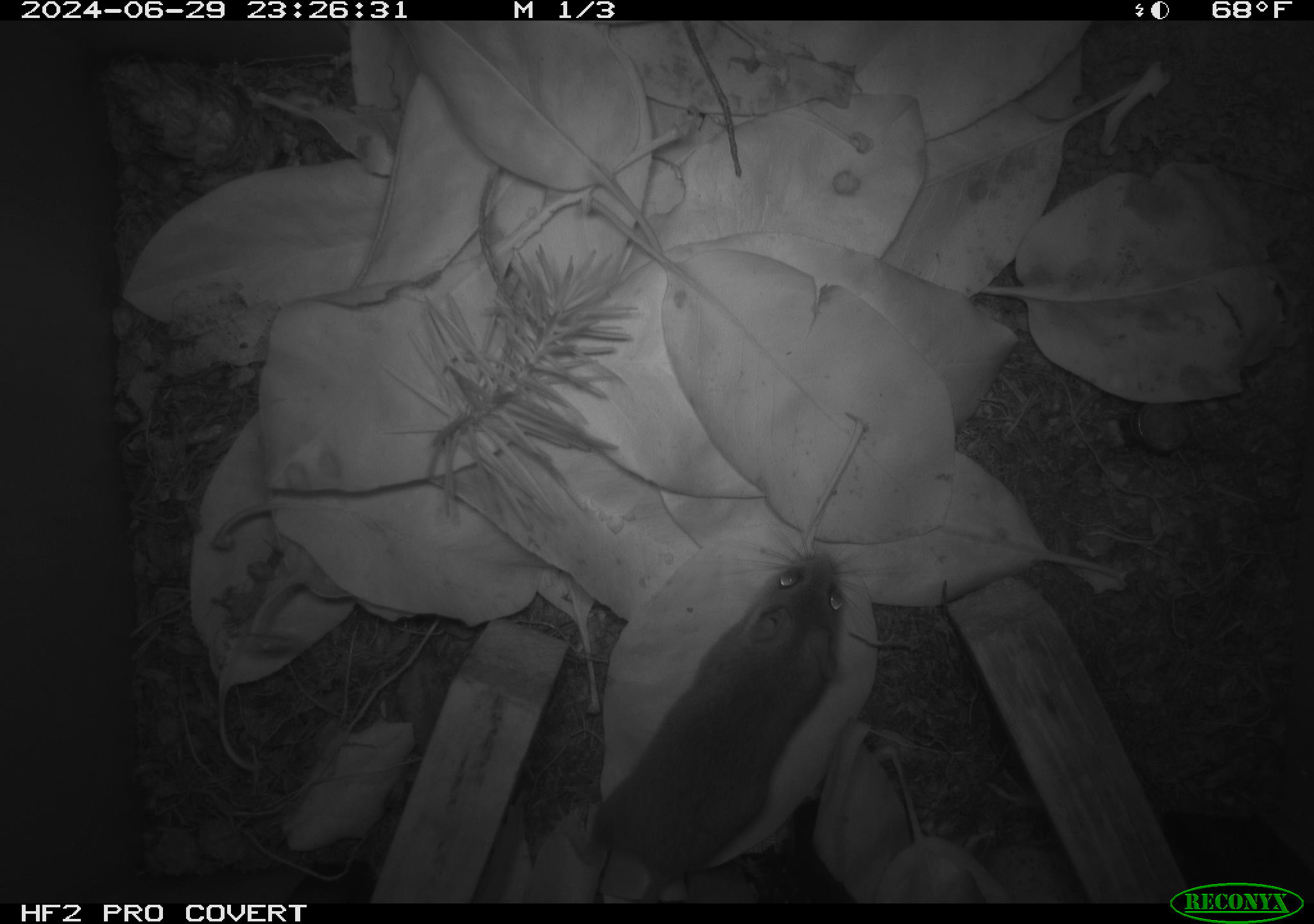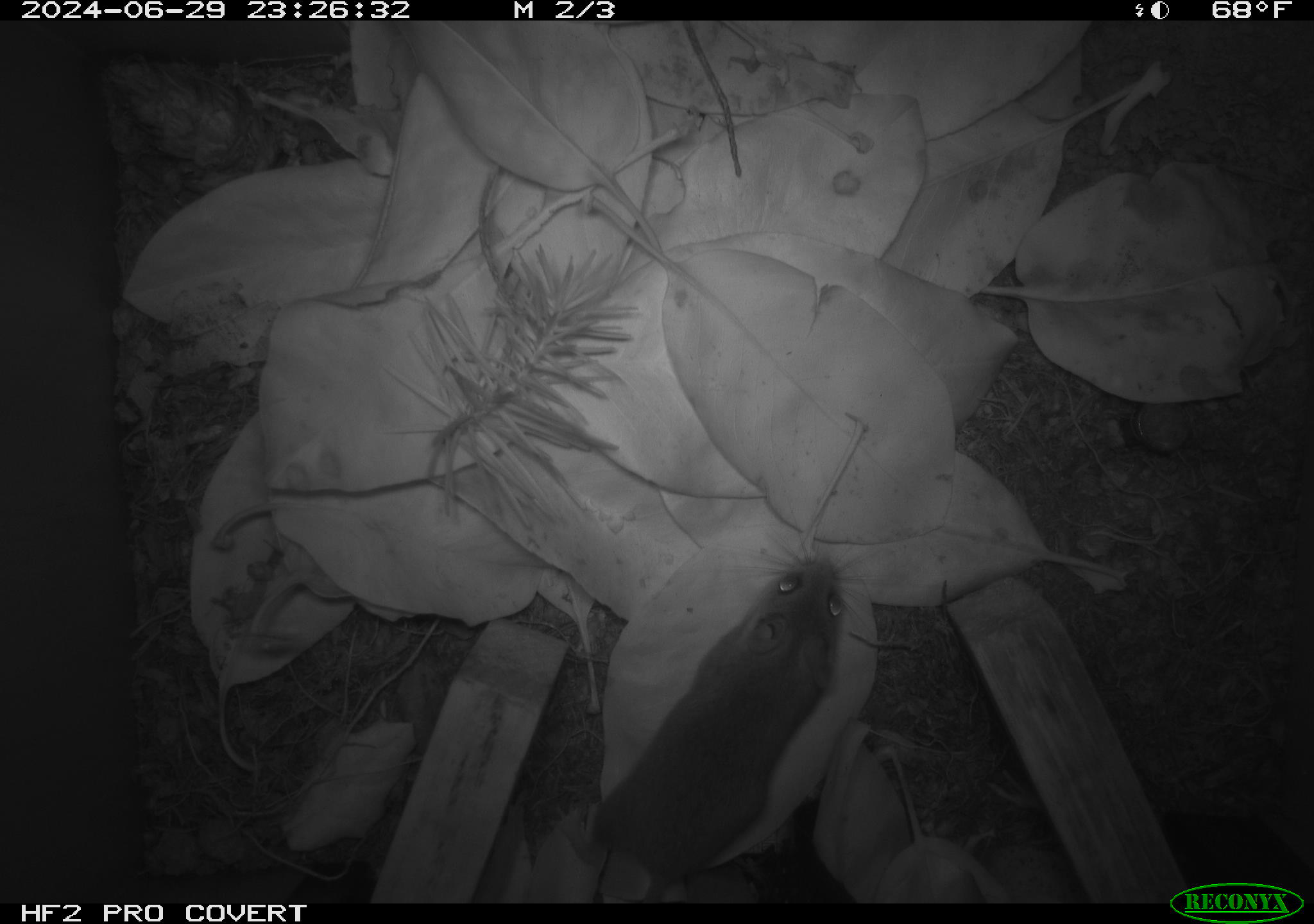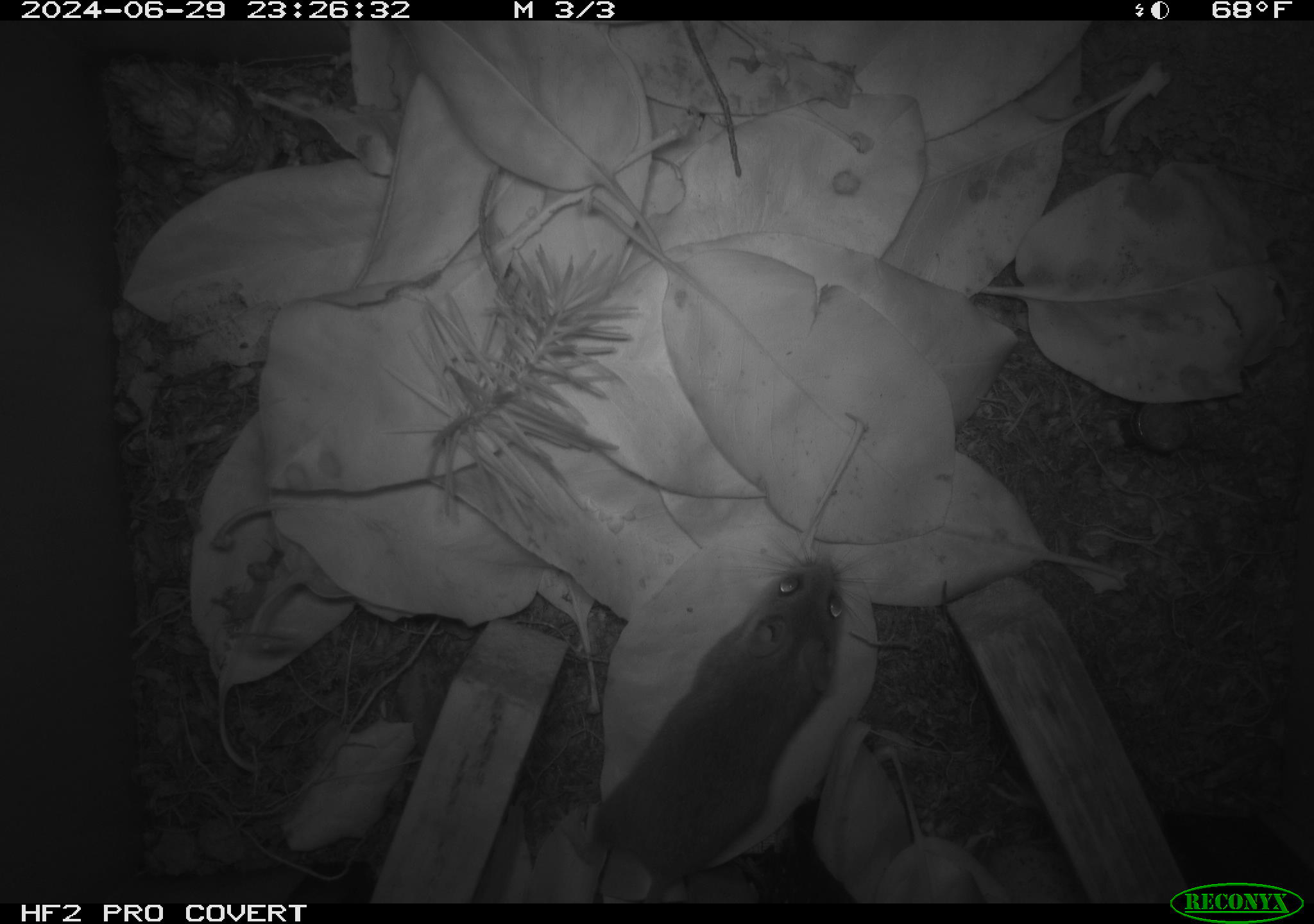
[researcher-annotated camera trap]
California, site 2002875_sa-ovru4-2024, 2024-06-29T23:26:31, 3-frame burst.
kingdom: Animalia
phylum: Chordata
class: Mammalia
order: Rodentia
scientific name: Rodentia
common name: mouse species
Mouse species (Rodentia).